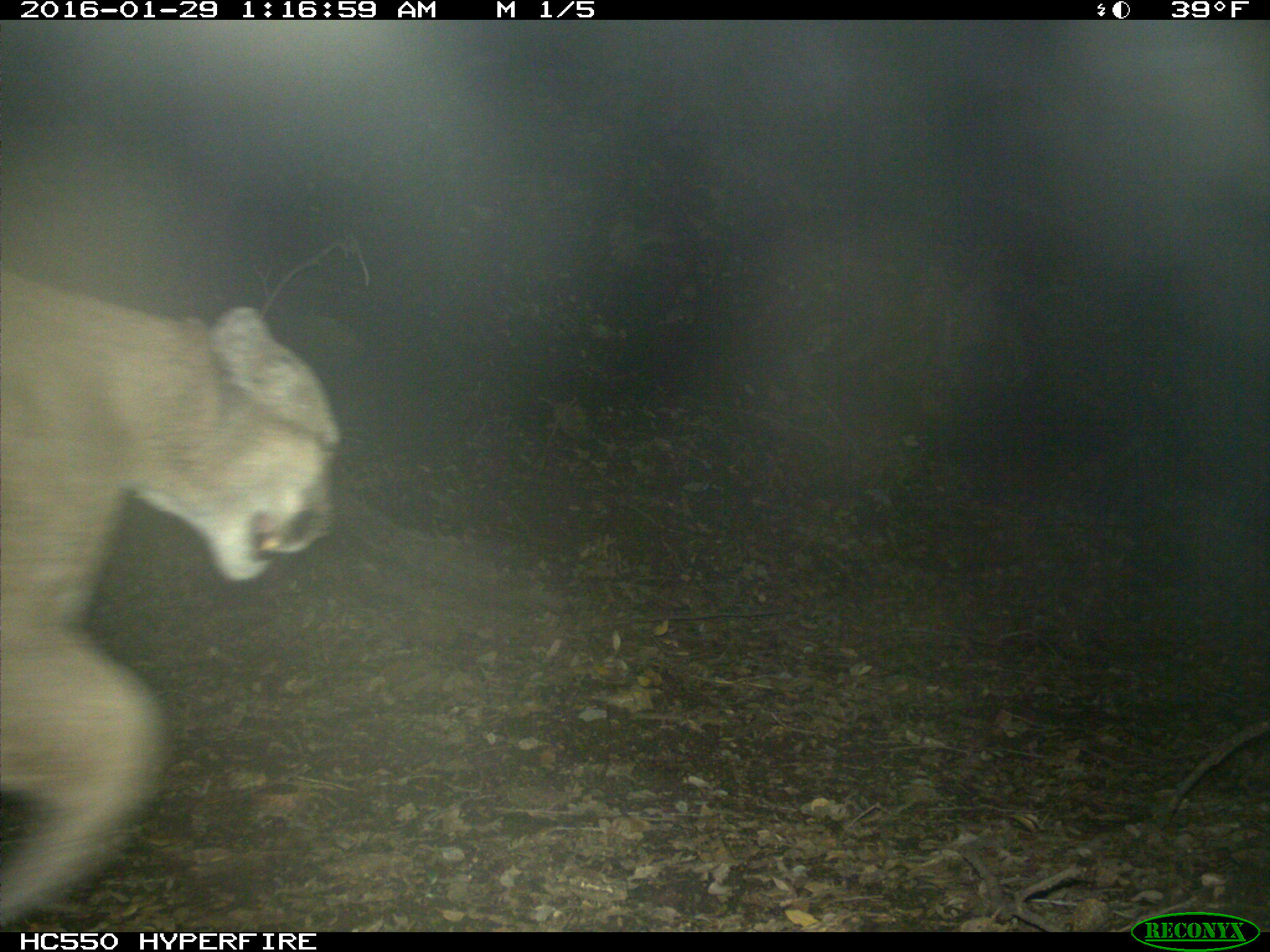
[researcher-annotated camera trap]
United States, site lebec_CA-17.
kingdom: Animalia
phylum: Chordata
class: Mammalia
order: Carnivora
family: Felidae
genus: Puma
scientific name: Puma concolor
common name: mountain lion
Puma concolor (mountain lion).